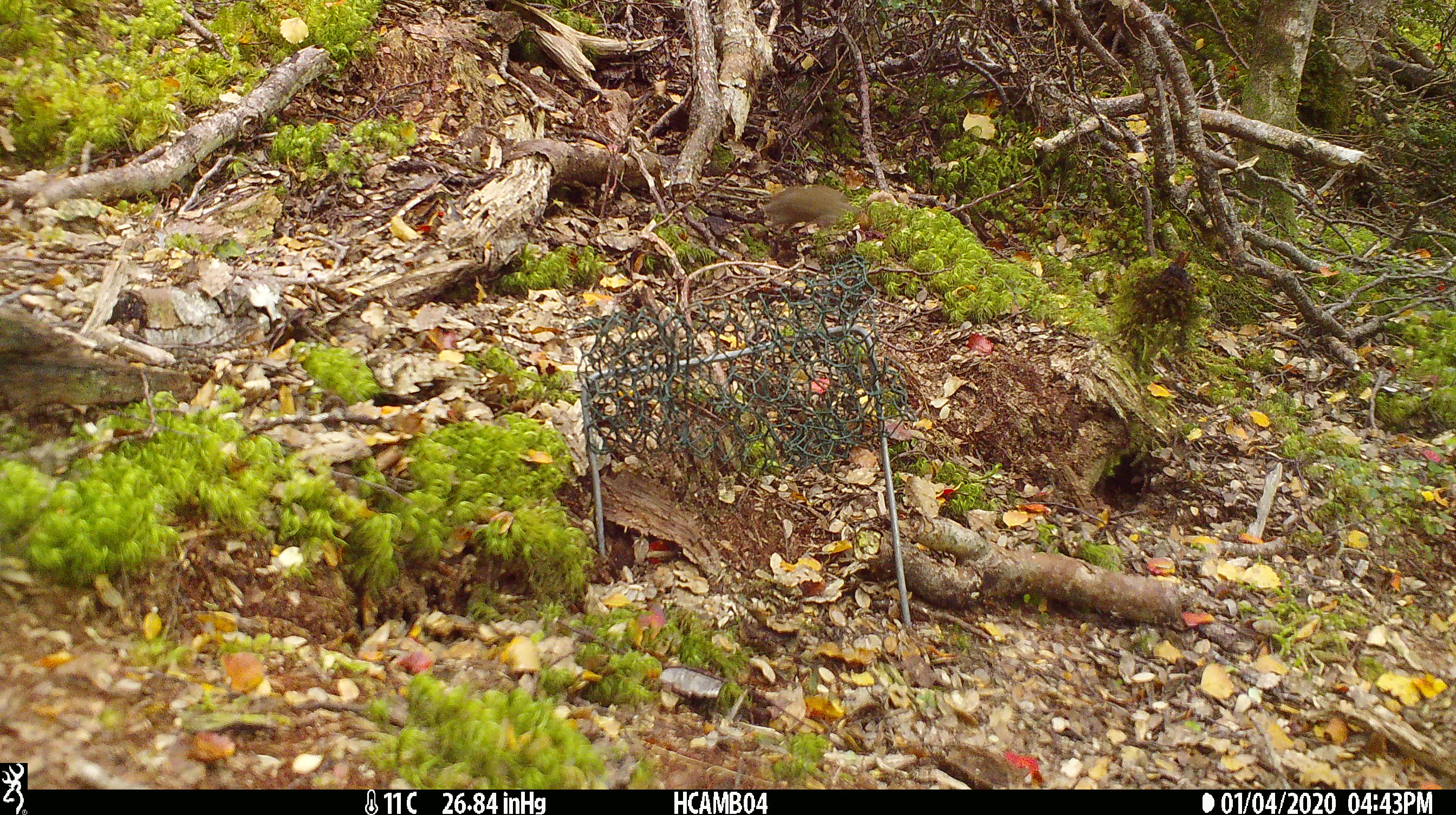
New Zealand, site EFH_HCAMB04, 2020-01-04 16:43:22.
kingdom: Animalia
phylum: Chordata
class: Mammalia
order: Rodentia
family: Muridae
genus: Mus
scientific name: Mus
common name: mouse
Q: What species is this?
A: Mouse (Mus).